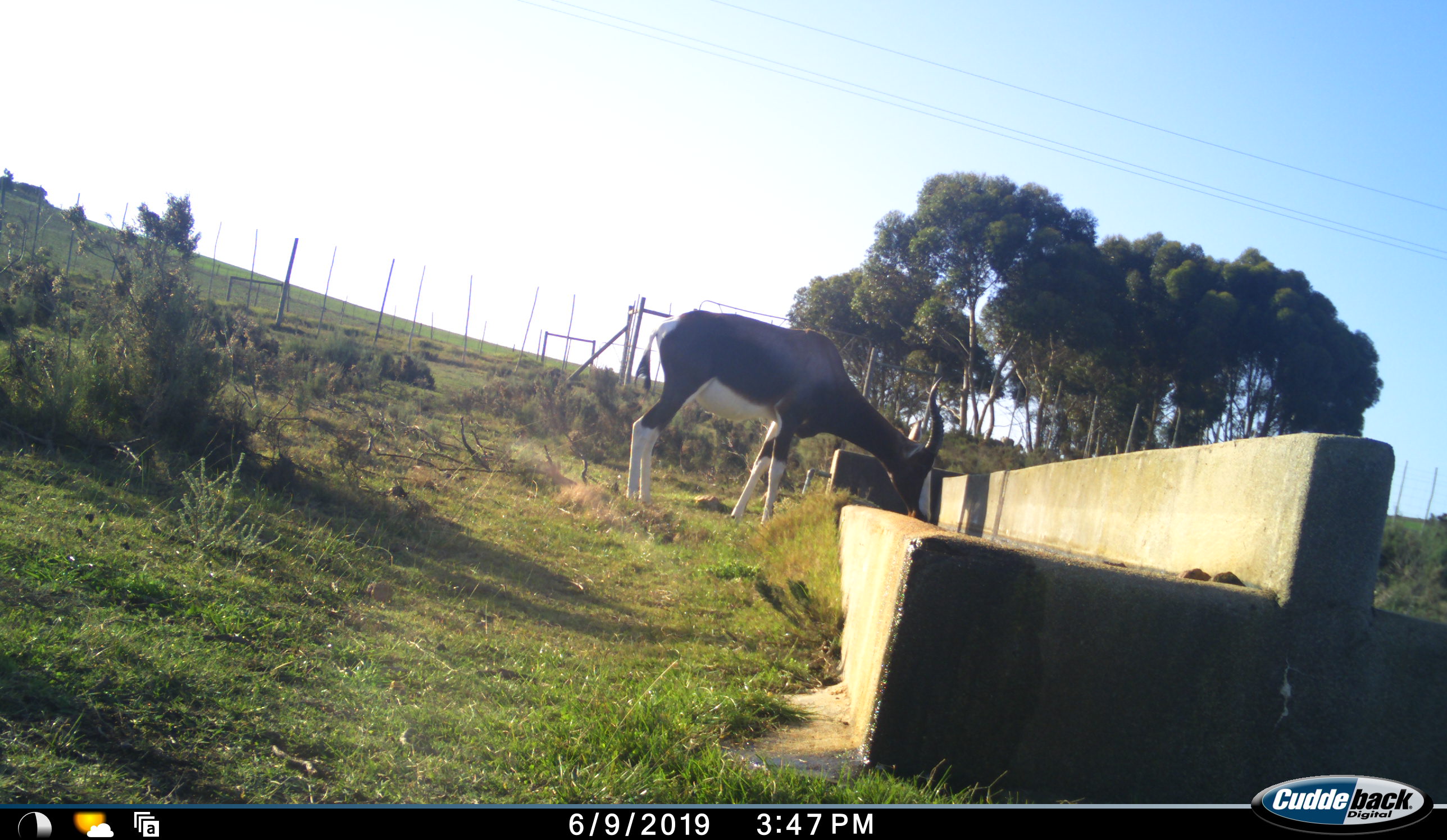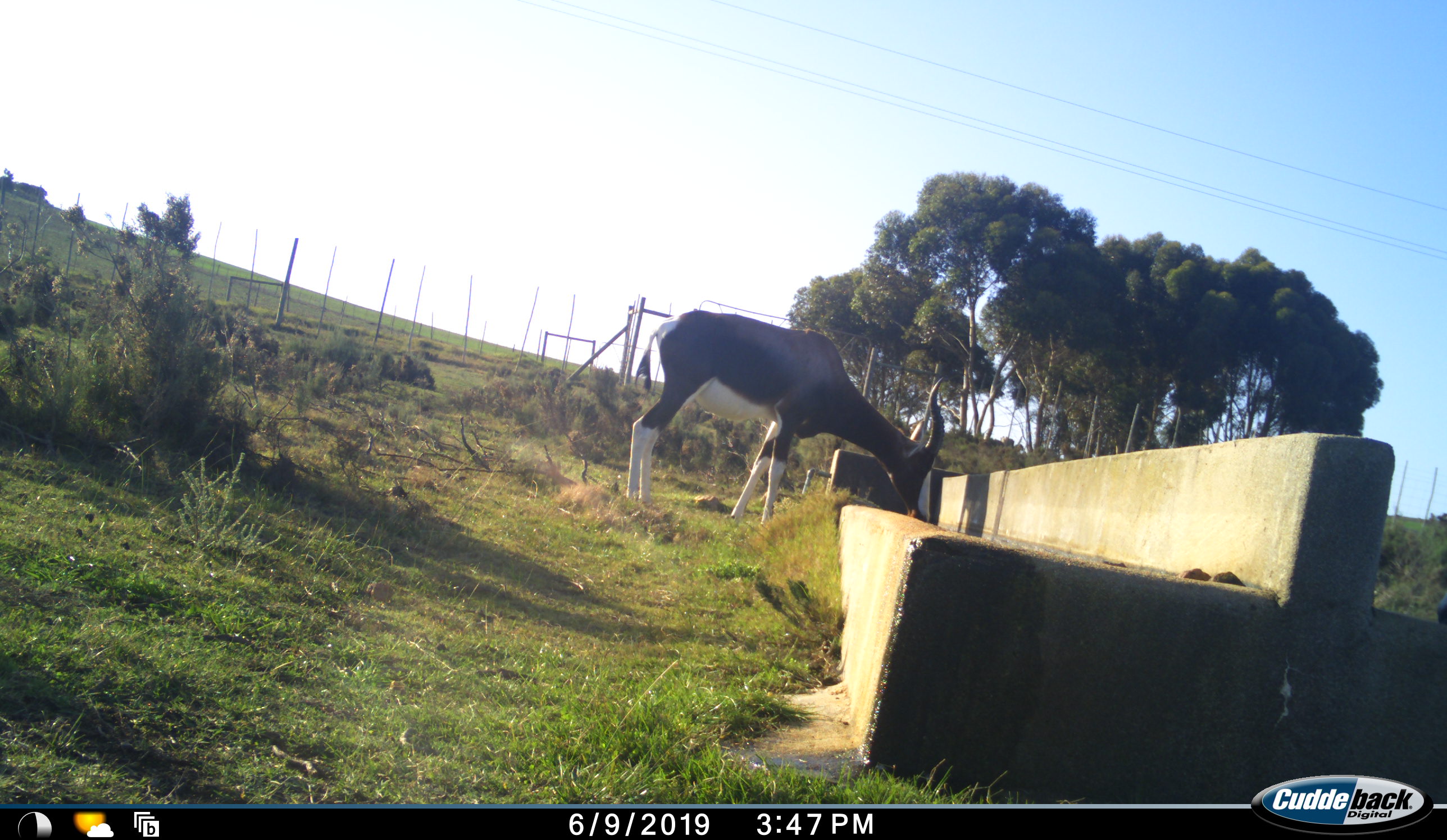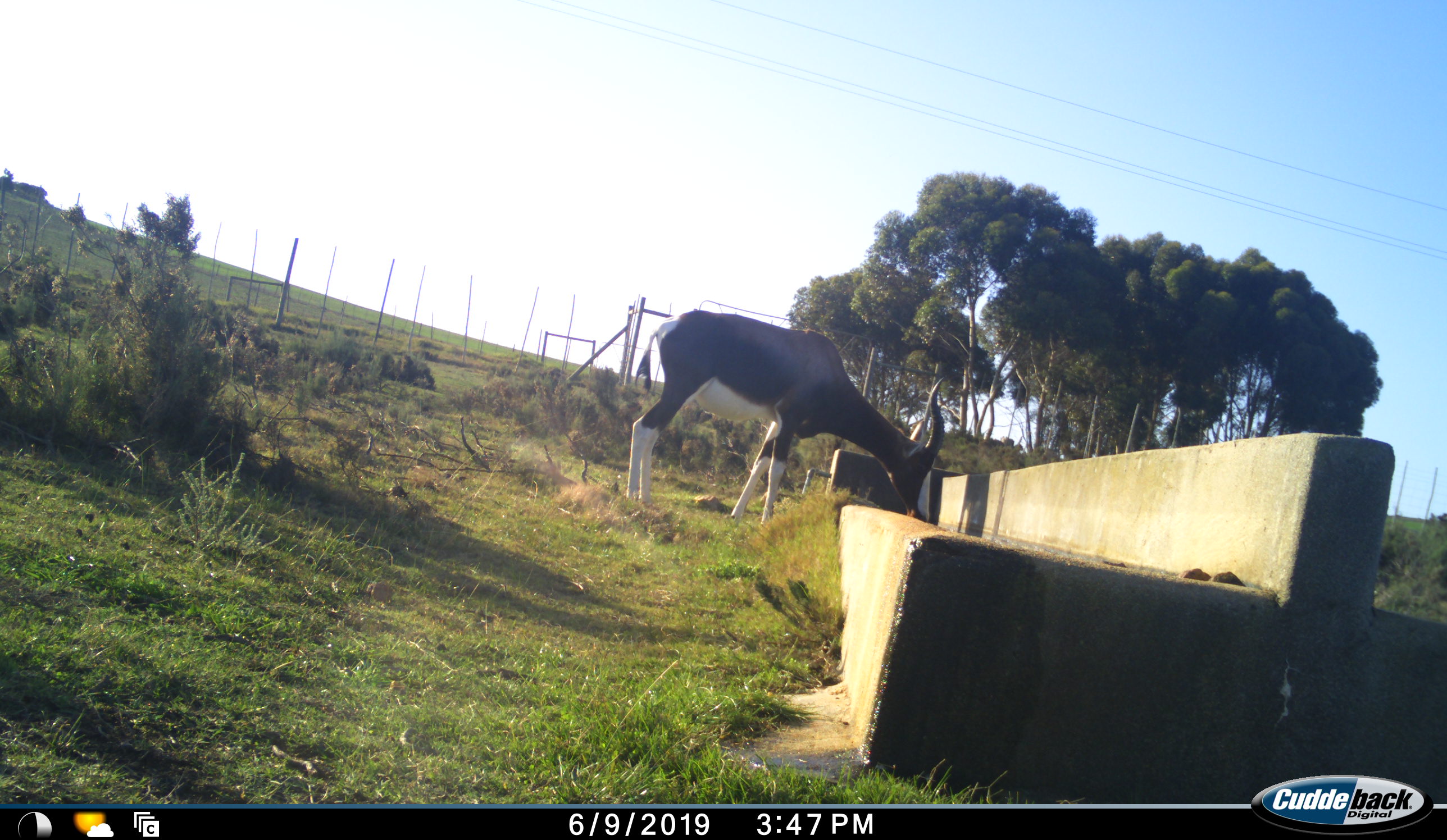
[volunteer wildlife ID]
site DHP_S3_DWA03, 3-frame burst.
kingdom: Animalia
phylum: Chordata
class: Mammalia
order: Artiodactyla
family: Bovidae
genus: Damaliscus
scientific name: Damaliscus pygargus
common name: bontebok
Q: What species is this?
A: Bontebok (Damaliscus pygargus).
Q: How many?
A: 1.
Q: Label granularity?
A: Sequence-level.